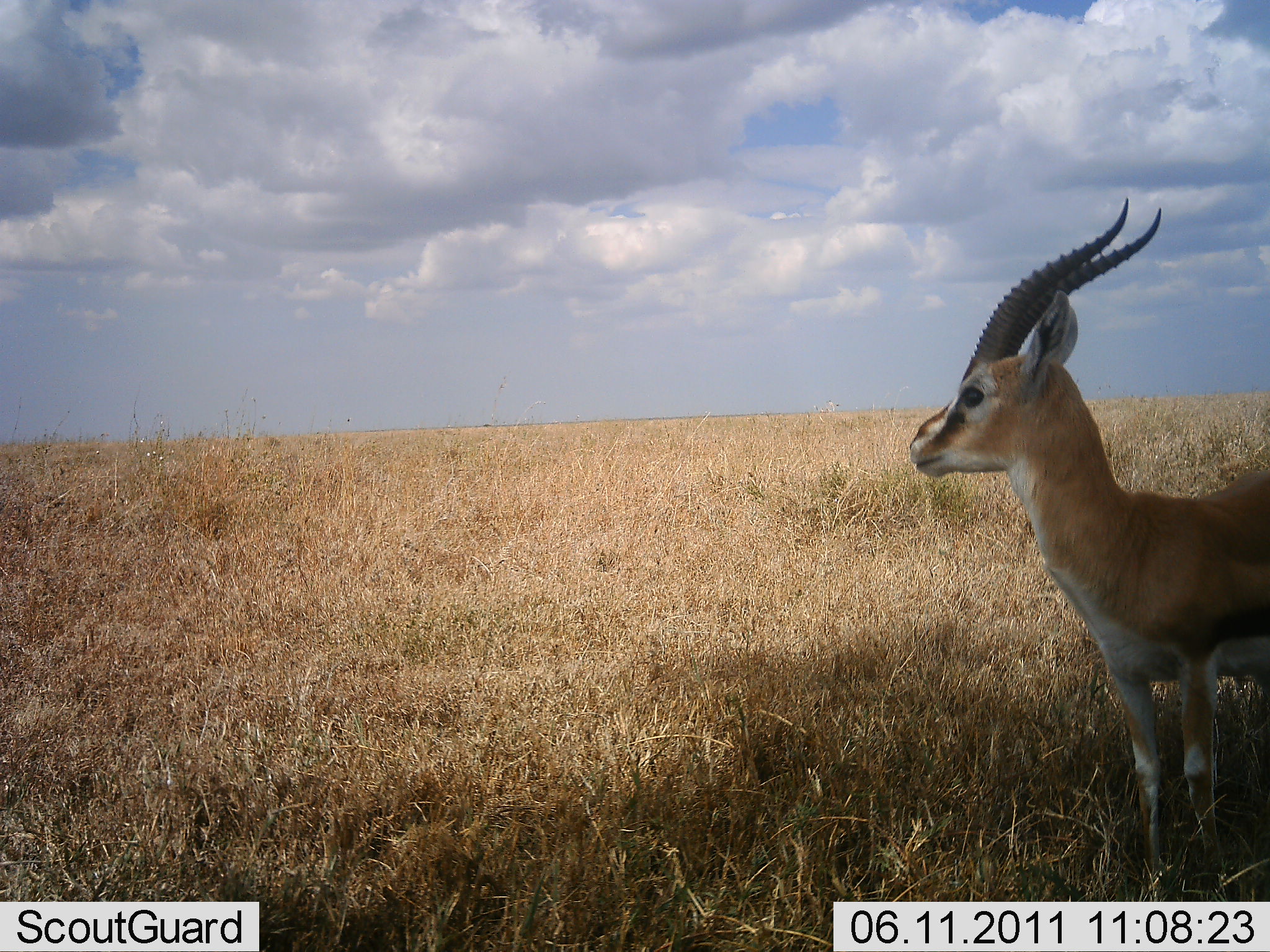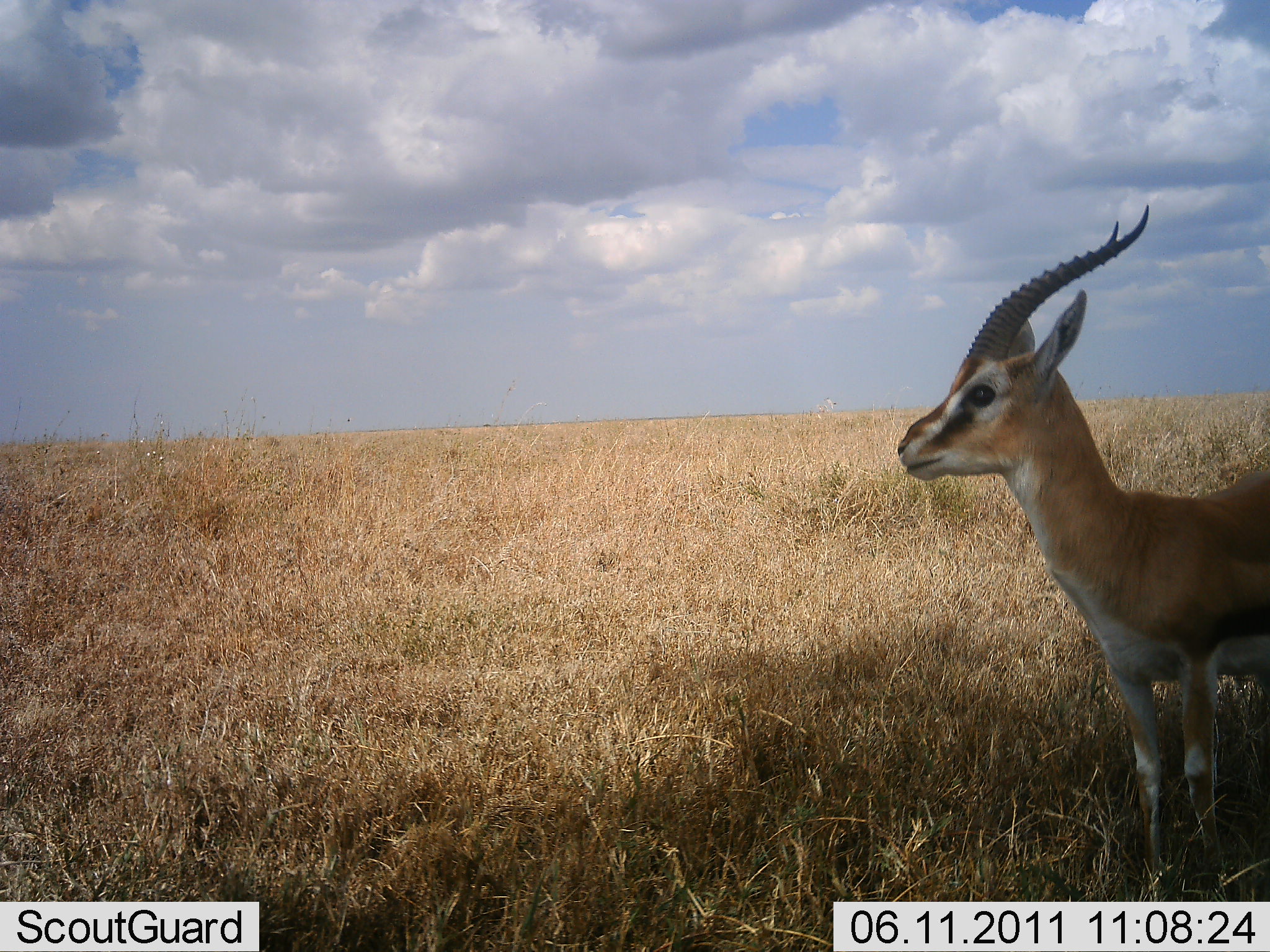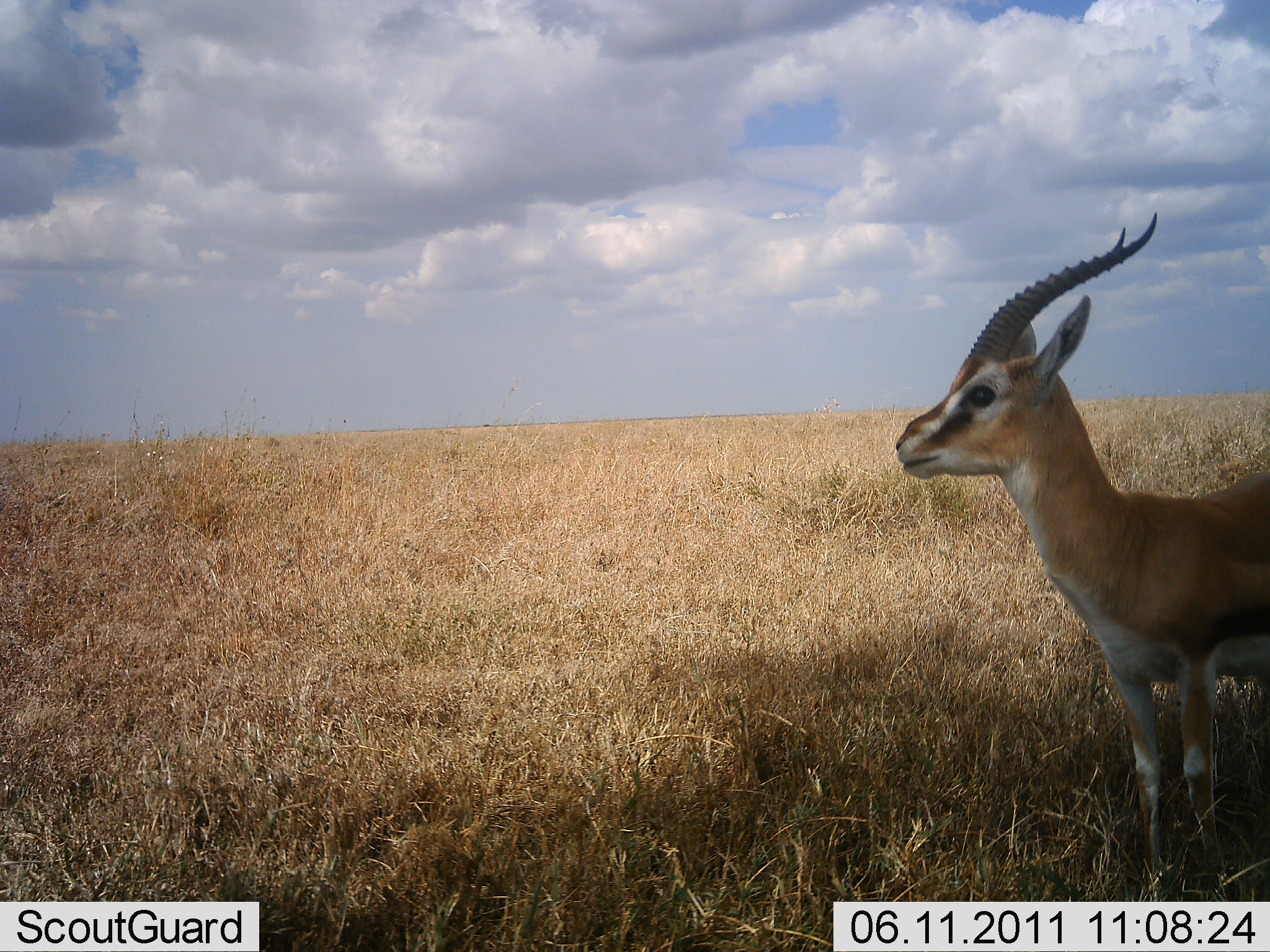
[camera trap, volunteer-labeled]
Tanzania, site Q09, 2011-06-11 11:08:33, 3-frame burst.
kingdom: Animalia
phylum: Chordata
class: Mammalia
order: Artiodactyla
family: Bovidae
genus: Eudorcas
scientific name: Eudorcas thomsonii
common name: thomson's gazelle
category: gazellethomsons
Gazellethomsons (thomson's gazelle) (Eudorcas thomsonii), count 1. Behavior (volunteer vote fractions): standing 100%, resting 9%, moving 0%, interacting 0%. Young present (vote fraction): 0%. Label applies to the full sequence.